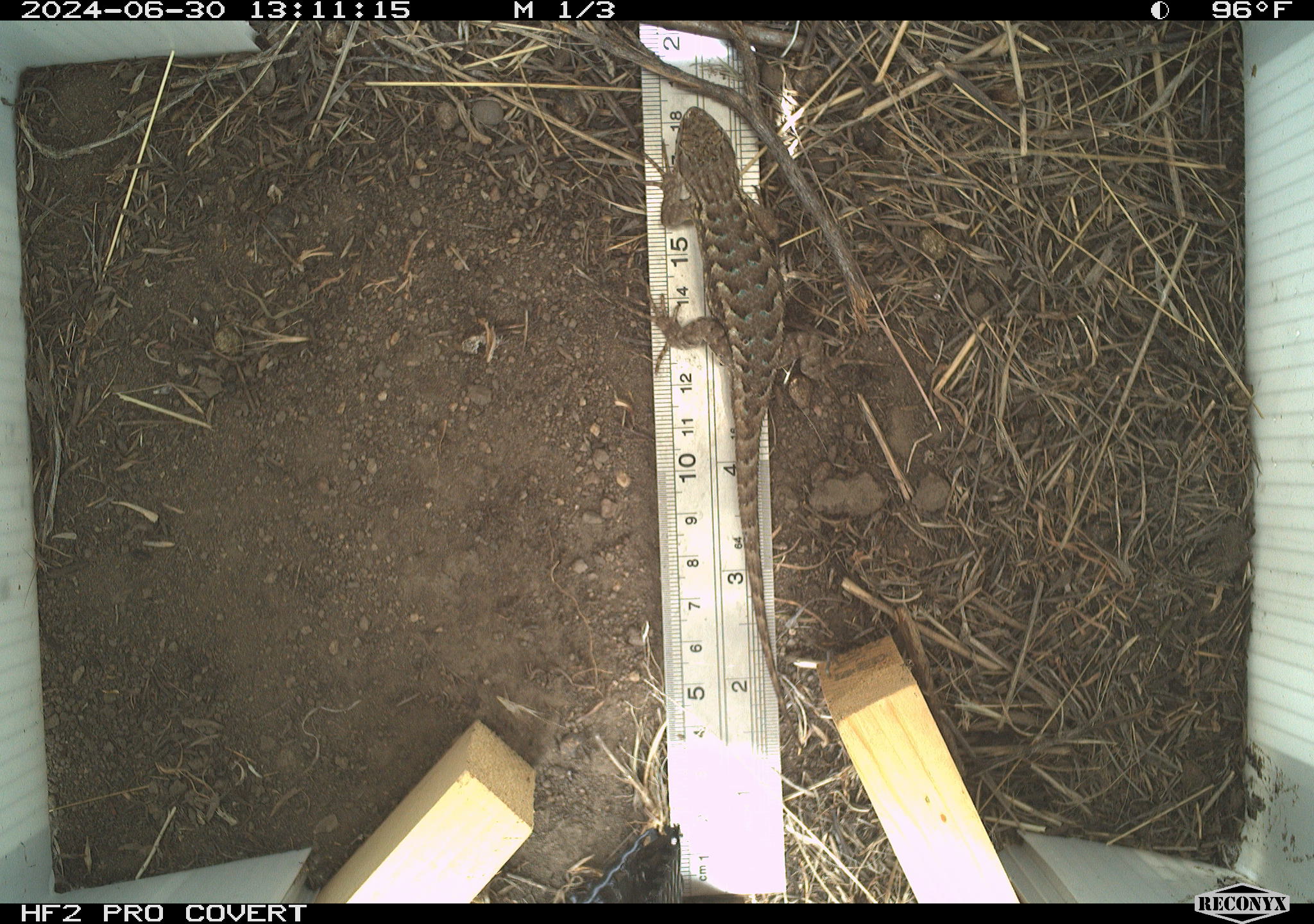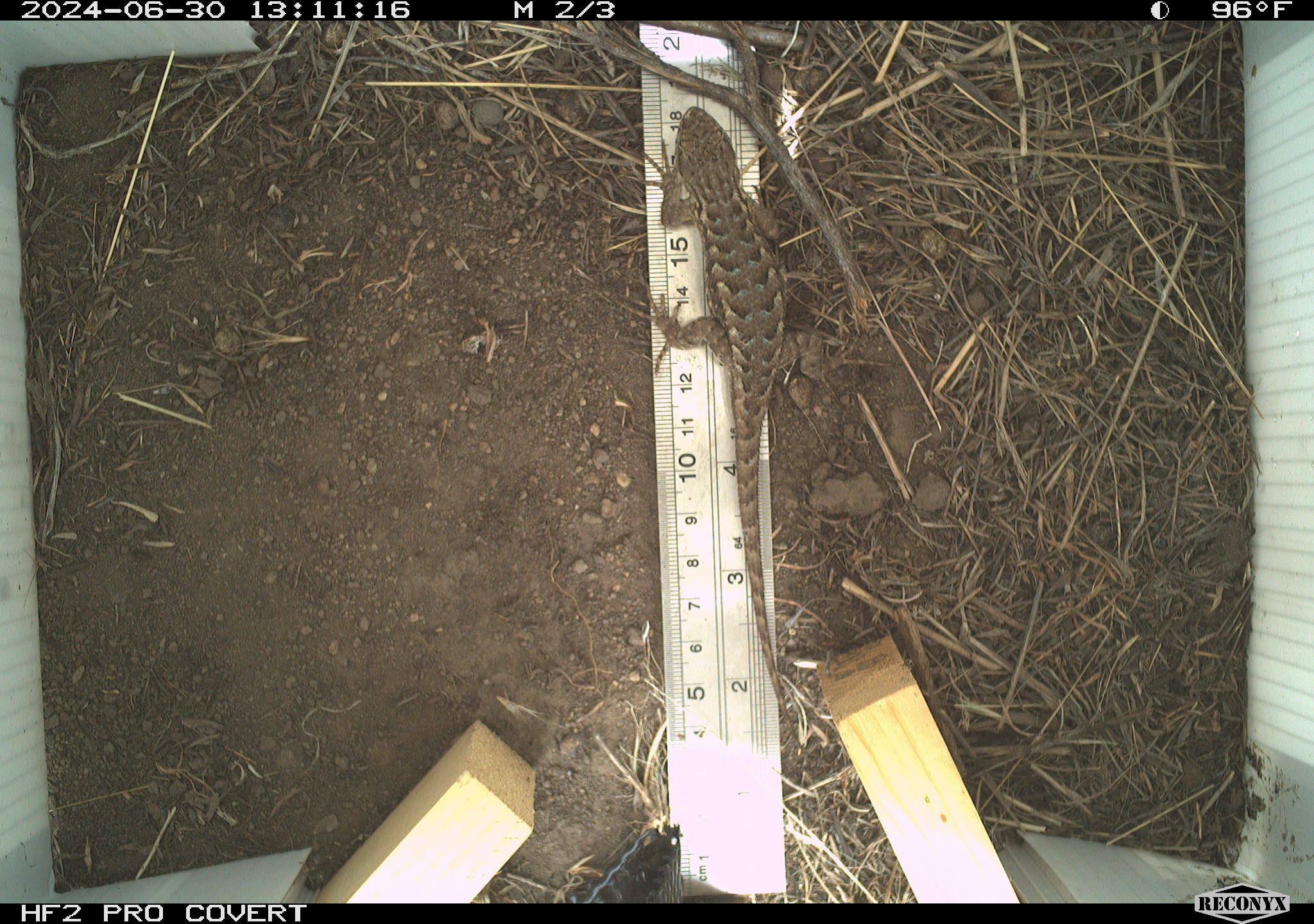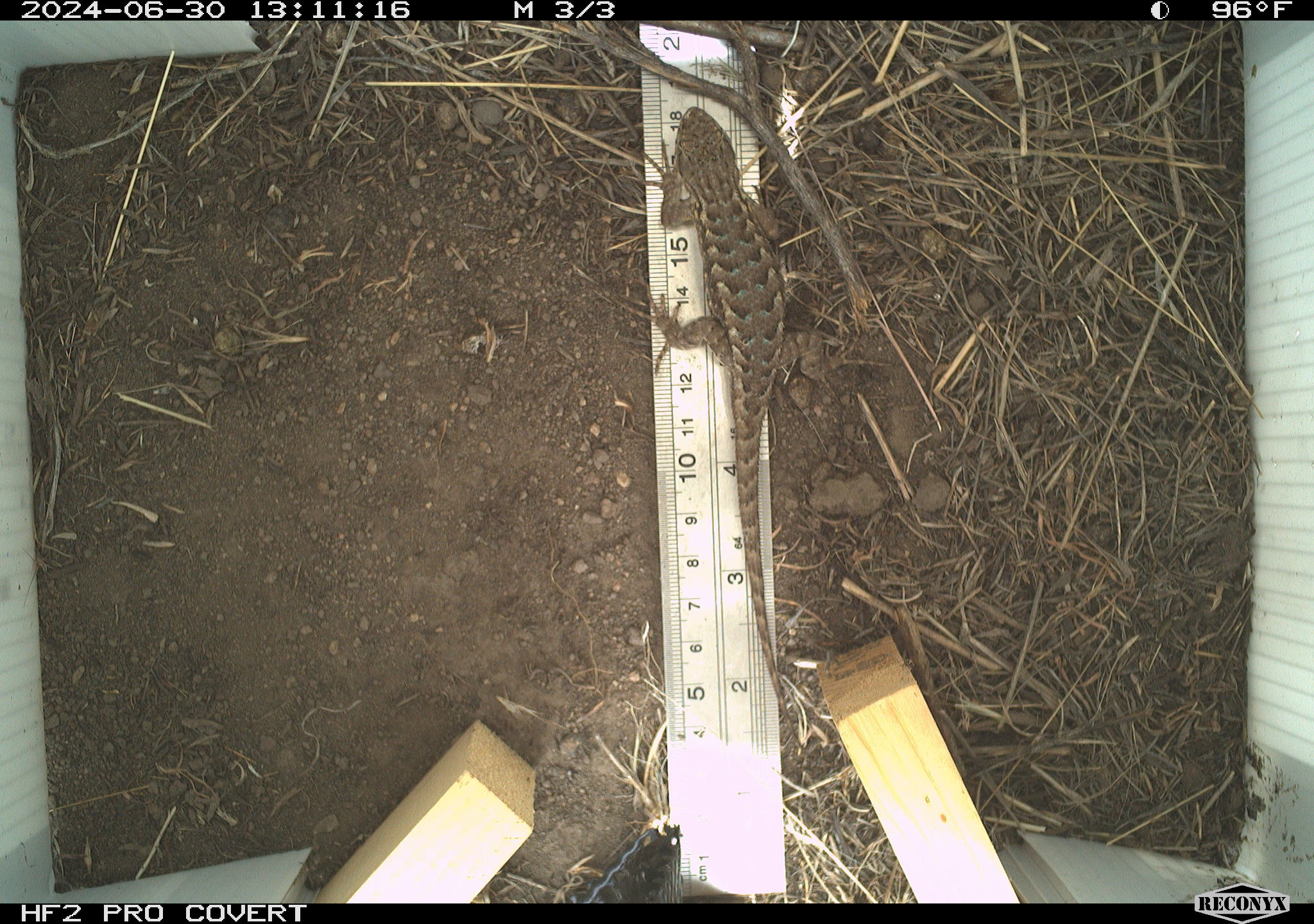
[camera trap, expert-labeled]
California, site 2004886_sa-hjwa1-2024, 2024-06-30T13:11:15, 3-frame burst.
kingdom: Animalia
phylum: Chordata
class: Reptilia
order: Squamata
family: Phrynosomatidae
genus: Sceloporus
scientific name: Sceloporus occidentalis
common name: western fence lizard